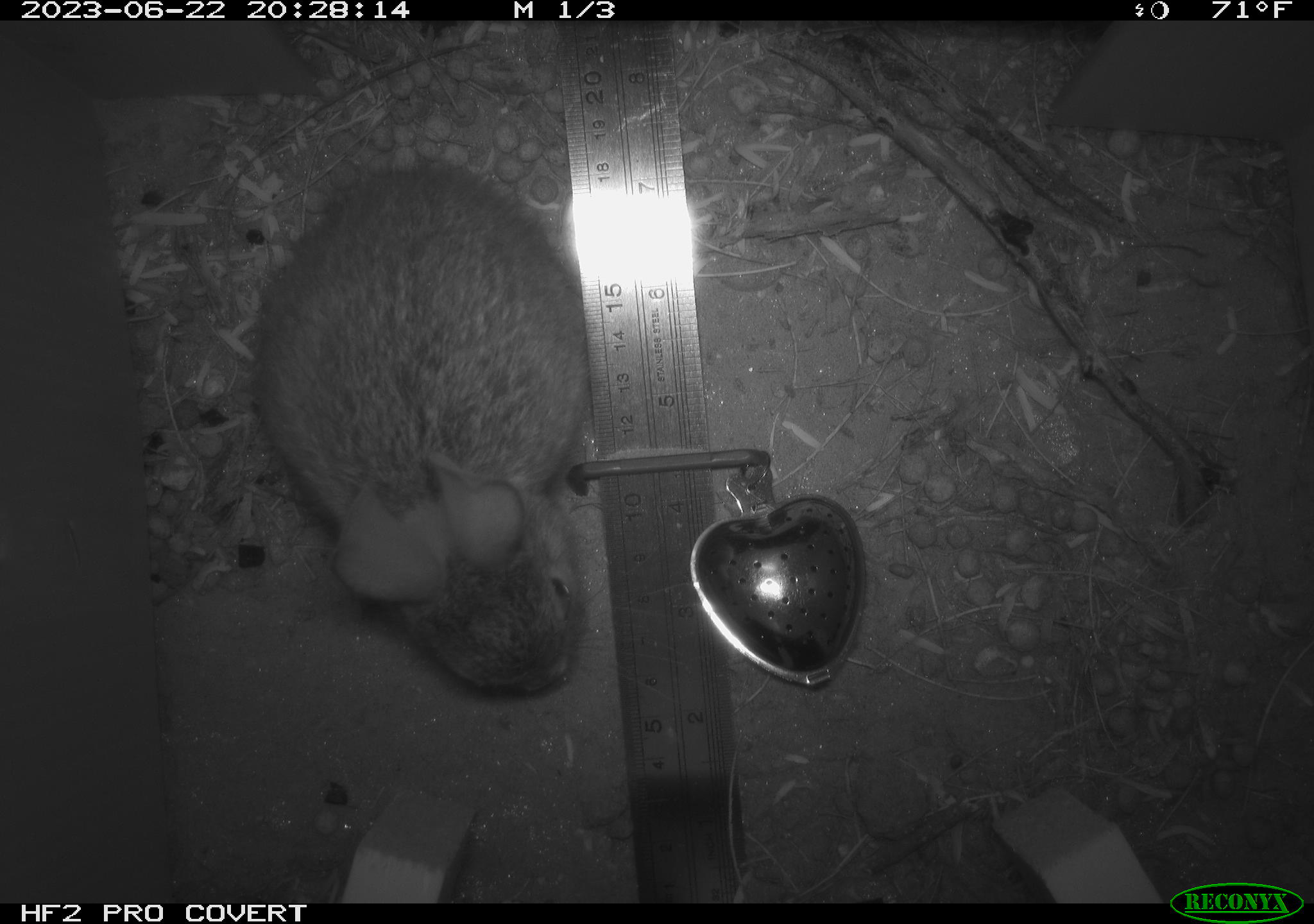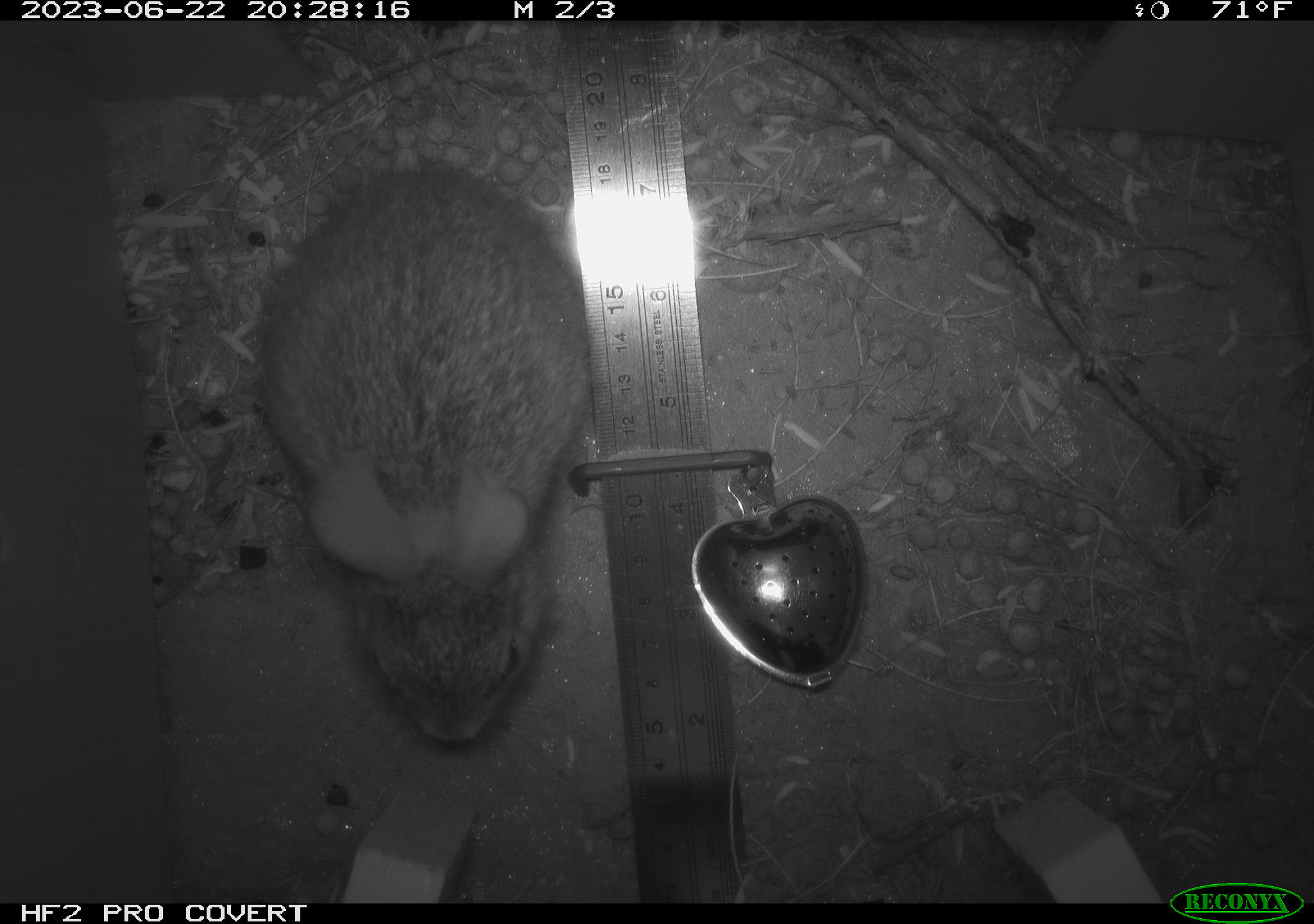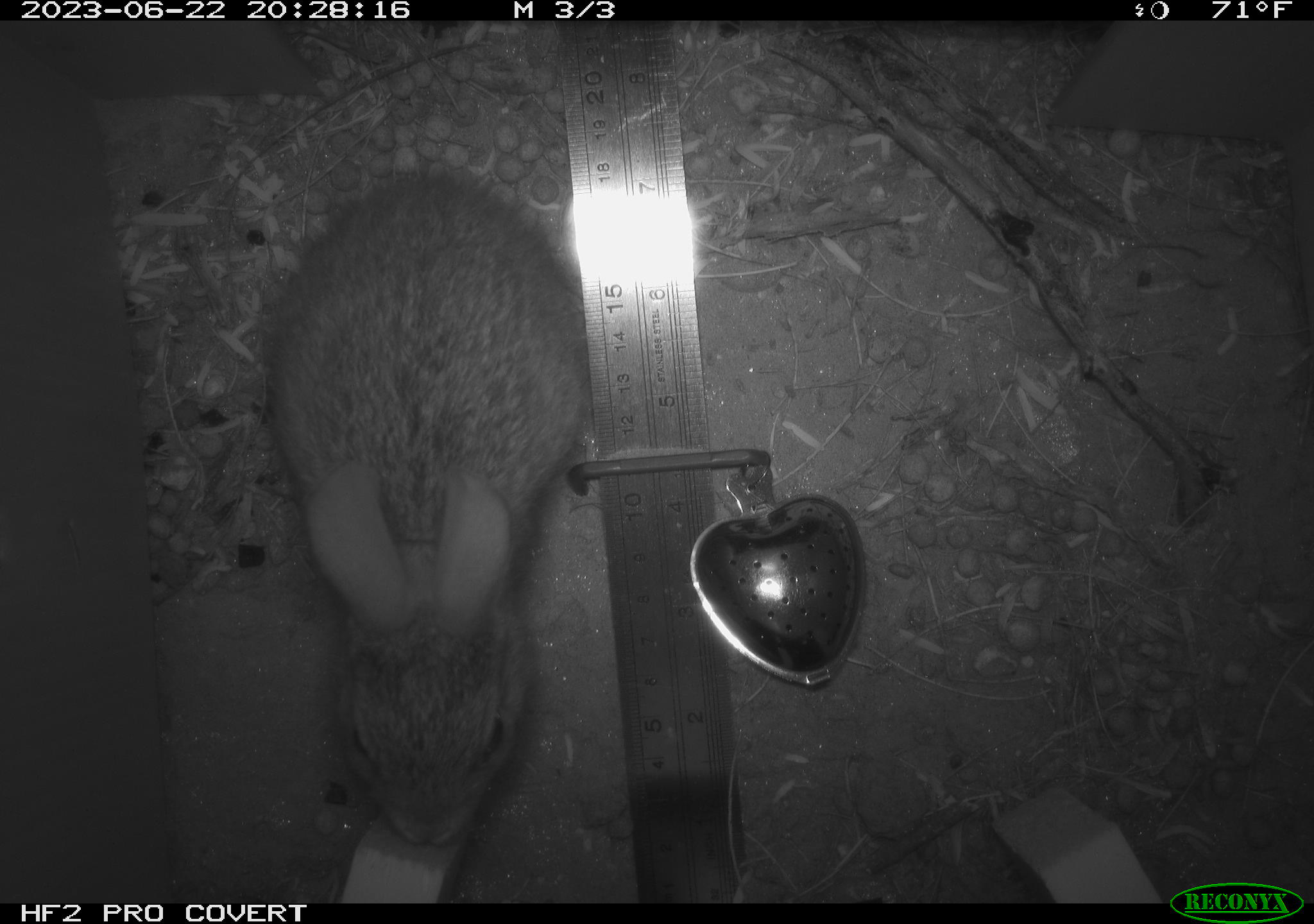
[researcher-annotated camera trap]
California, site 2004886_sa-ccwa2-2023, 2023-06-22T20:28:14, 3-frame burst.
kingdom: Animalia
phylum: Chordata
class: Mammalia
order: Lagomorpha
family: Leporidae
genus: Sylvilagus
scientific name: Sylvilagus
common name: cottontail rabbits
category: sylvilagus species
Sylvilagus species (cottontail rabbits) (Sylvilagus).